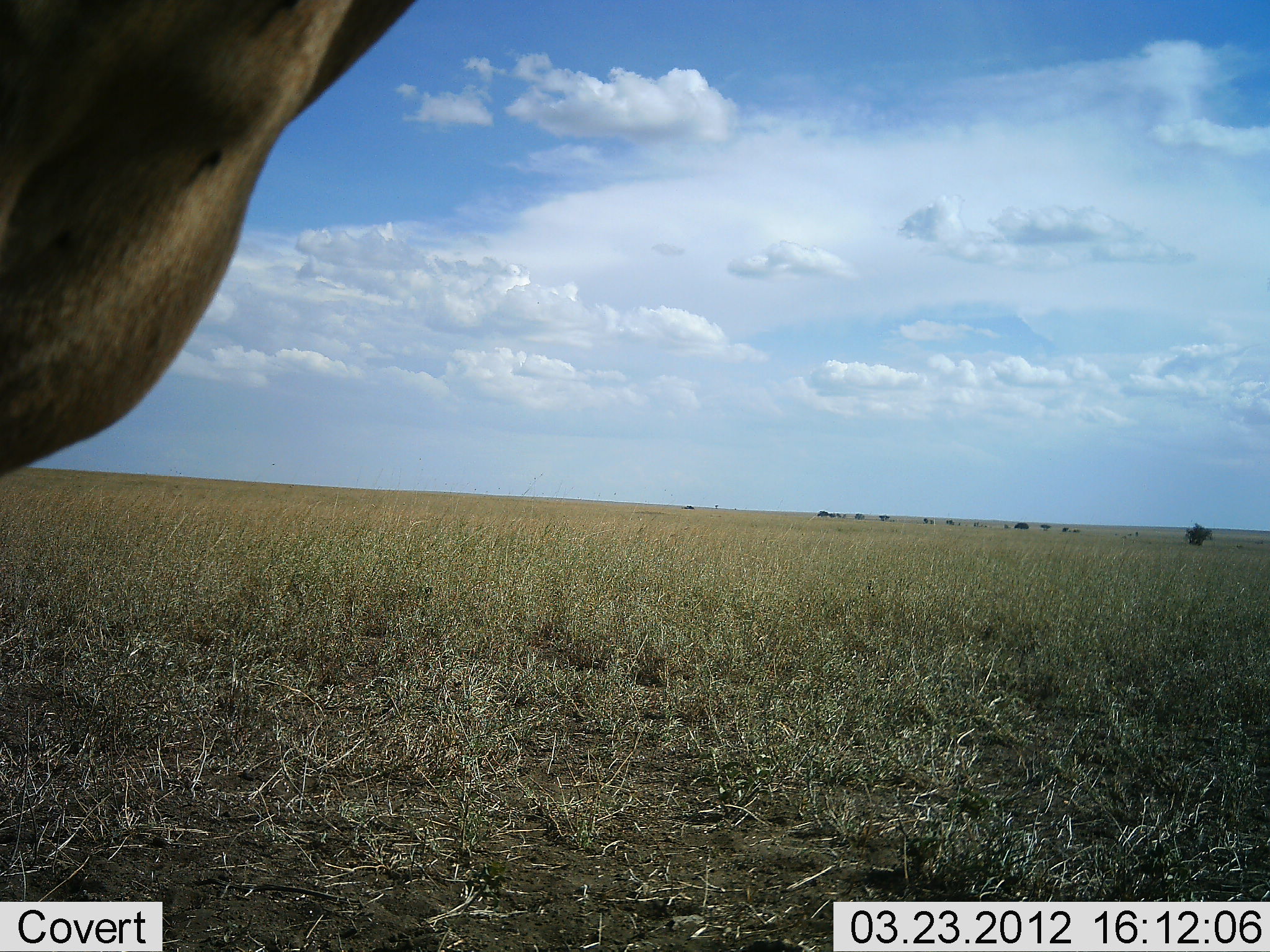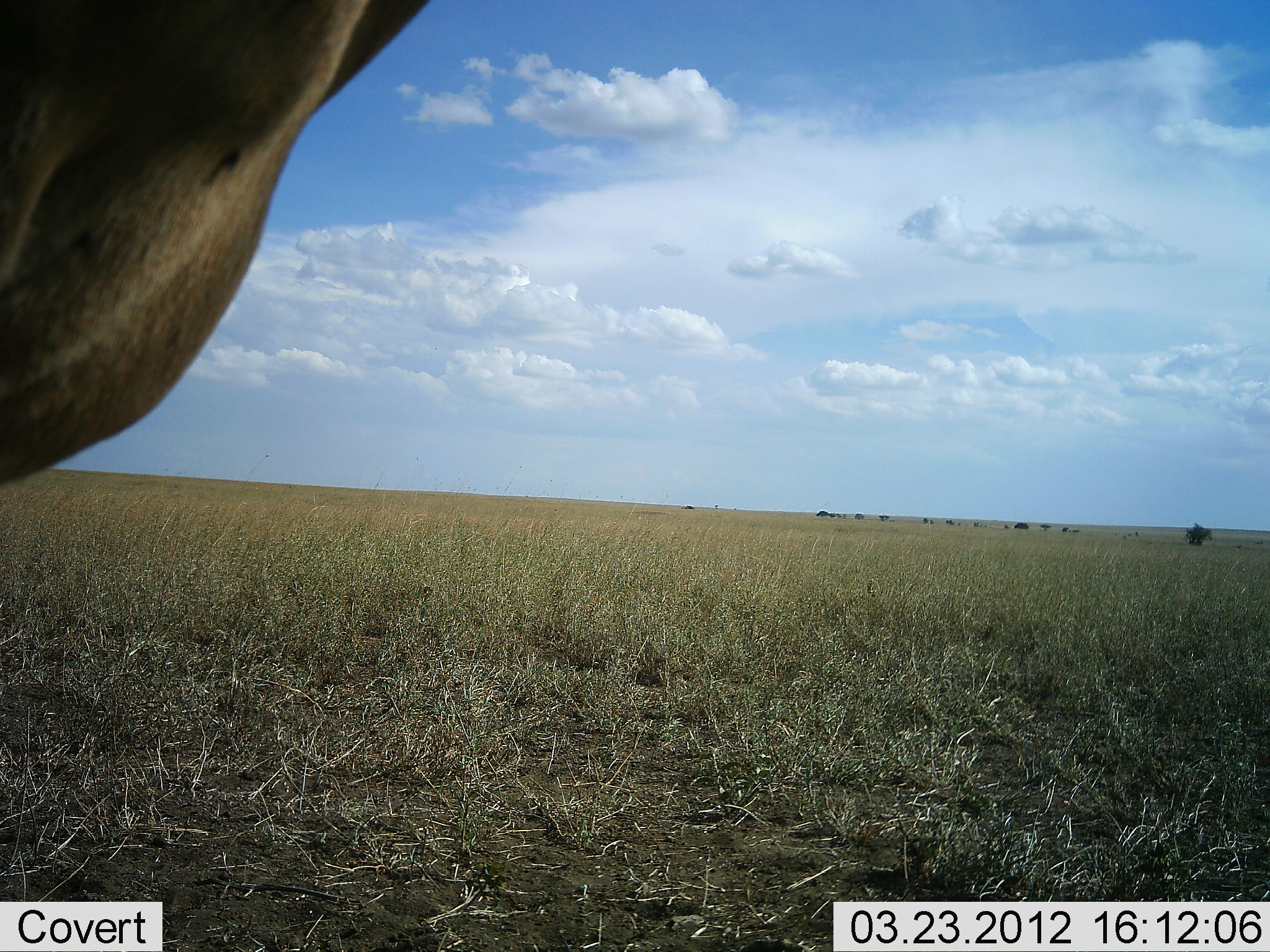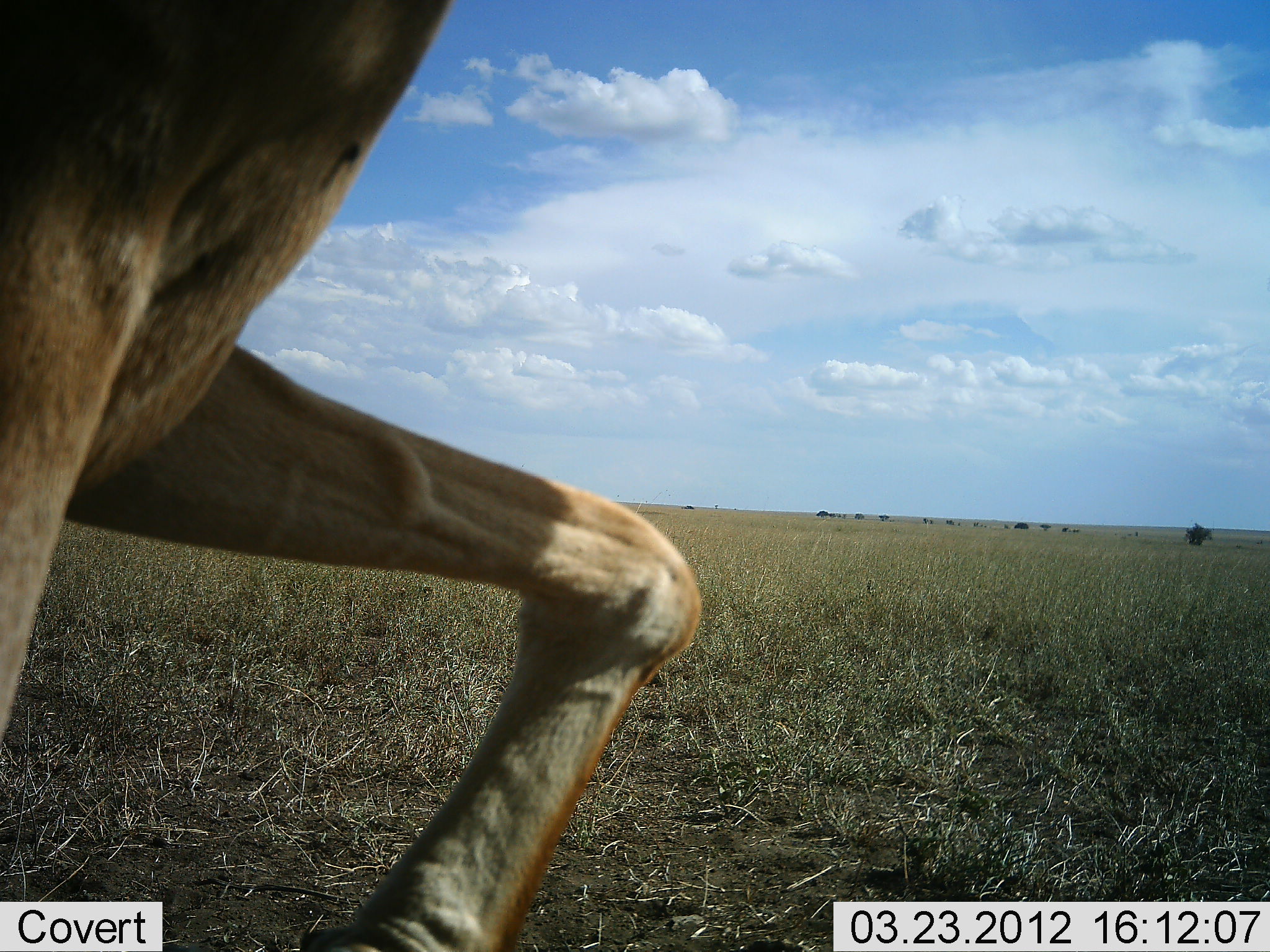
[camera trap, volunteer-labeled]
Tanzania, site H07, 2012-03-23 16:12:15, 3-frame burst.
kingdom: Animalia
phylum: Chordata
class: Mammalia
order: Artiodactyla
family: Bovidae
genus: Alcelaphus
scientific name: Alcelaphus buselaphus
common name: hartebeest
Hartebeest (Alcelaphus buselaphus), count 1. Behavior (volunteer vote fractions): standing 56%, resting 0%, moving 44%, interacting 0%. Young present (vote fraction): 0%. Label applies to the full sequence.